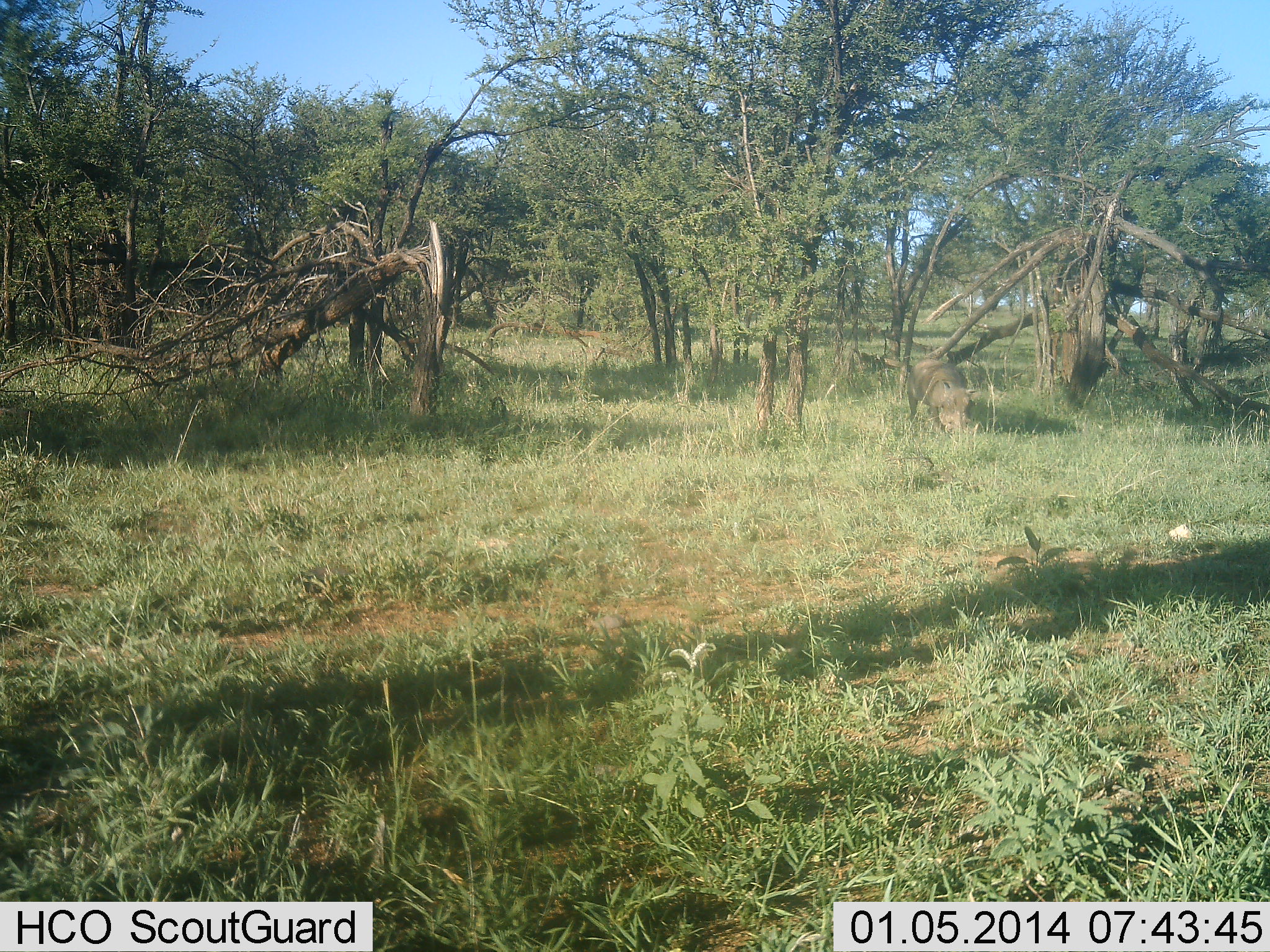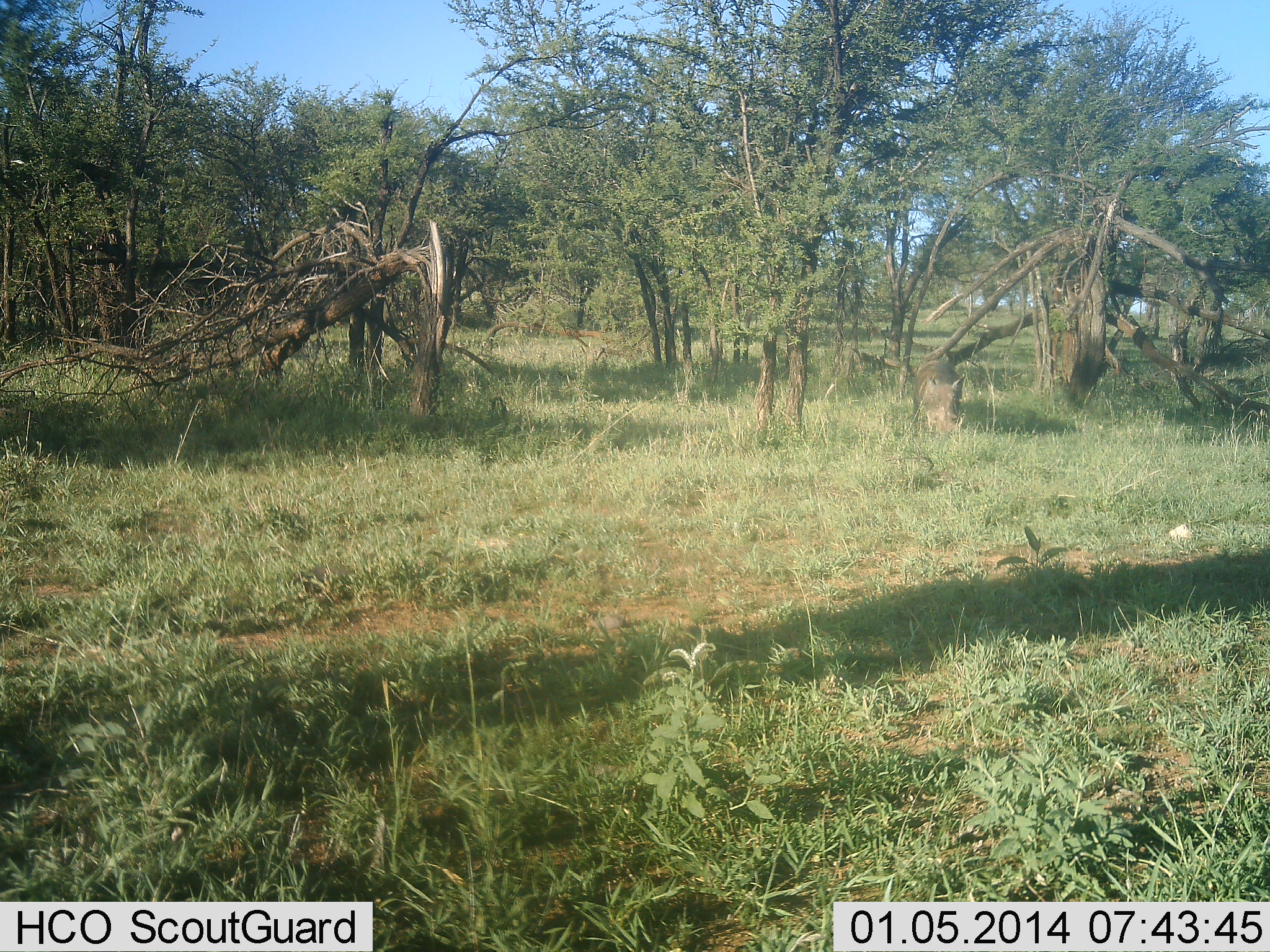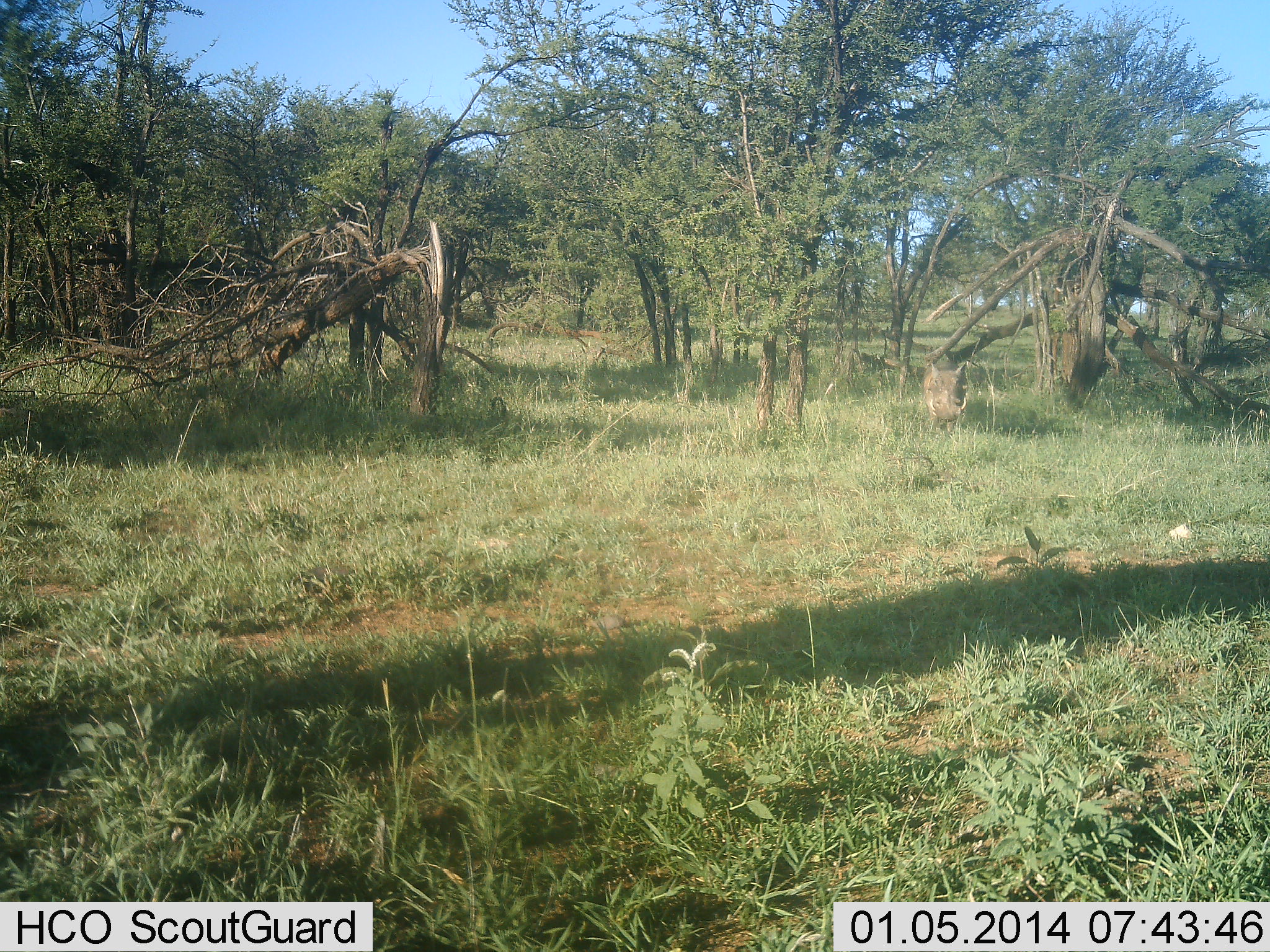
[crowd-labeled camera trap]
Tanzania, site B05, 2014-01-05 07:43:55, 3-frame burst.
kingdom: Animalia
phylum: Chordata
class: Mammalia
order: Artiodactyla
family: Suidae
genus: Phacochoerus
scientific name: Phacochoerus africanus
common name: warthog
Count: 1.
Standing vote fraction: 25%.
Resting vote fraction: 0%.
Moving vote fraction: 20%.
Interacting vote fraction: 2%.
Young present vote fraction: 0%.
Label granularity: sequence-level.